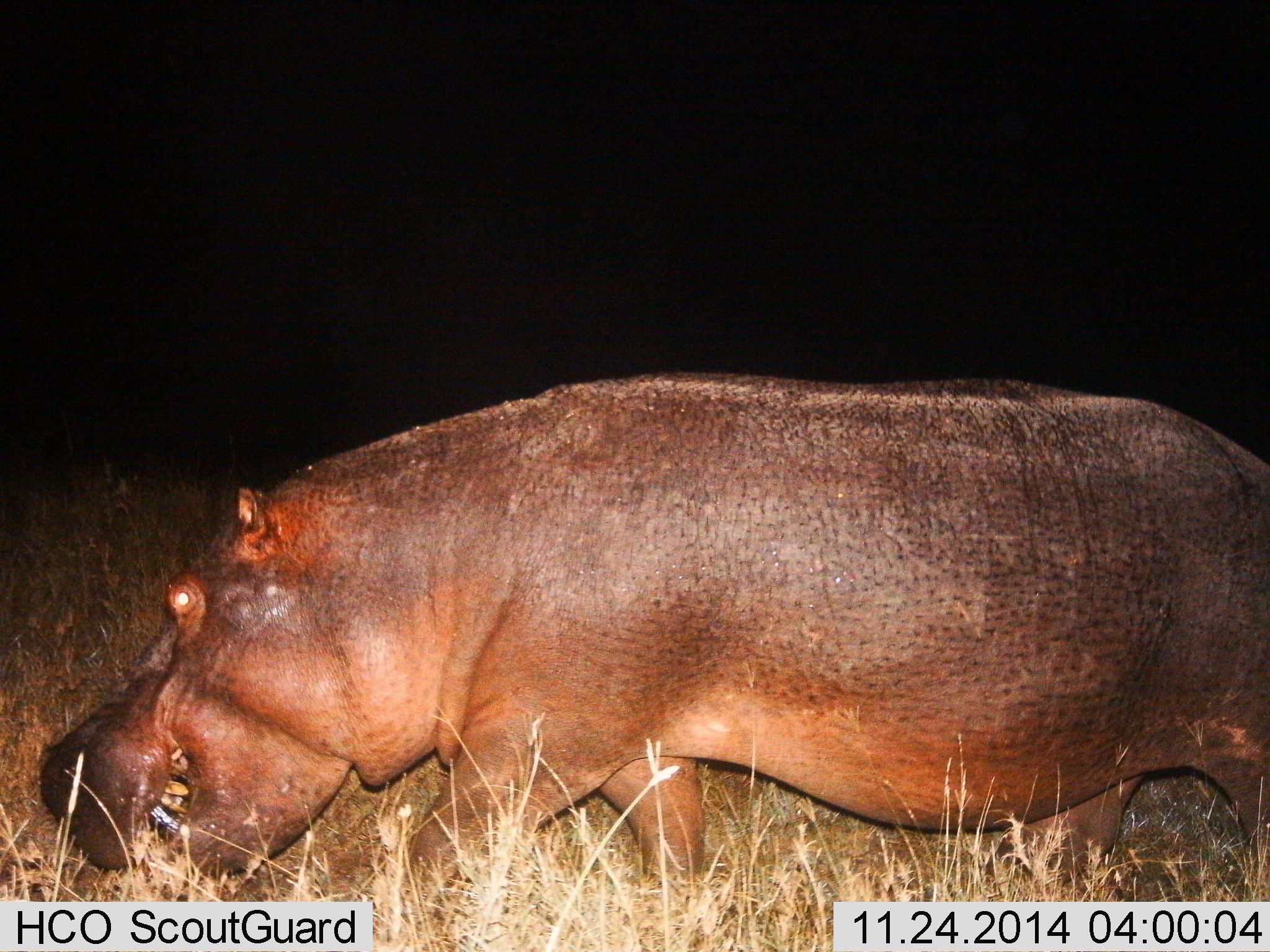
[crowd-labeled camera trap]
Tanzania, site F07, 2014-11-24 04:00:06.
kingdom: Animalia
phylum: Chordata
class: Mammalia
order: Artiodactyla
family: Hippopotamidae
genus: Hippopotamus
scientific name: Hippopotamus amphibius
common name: hippopotamus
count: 1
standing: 10%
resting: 0%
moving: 70%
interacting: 0%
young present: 0%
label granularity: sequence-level